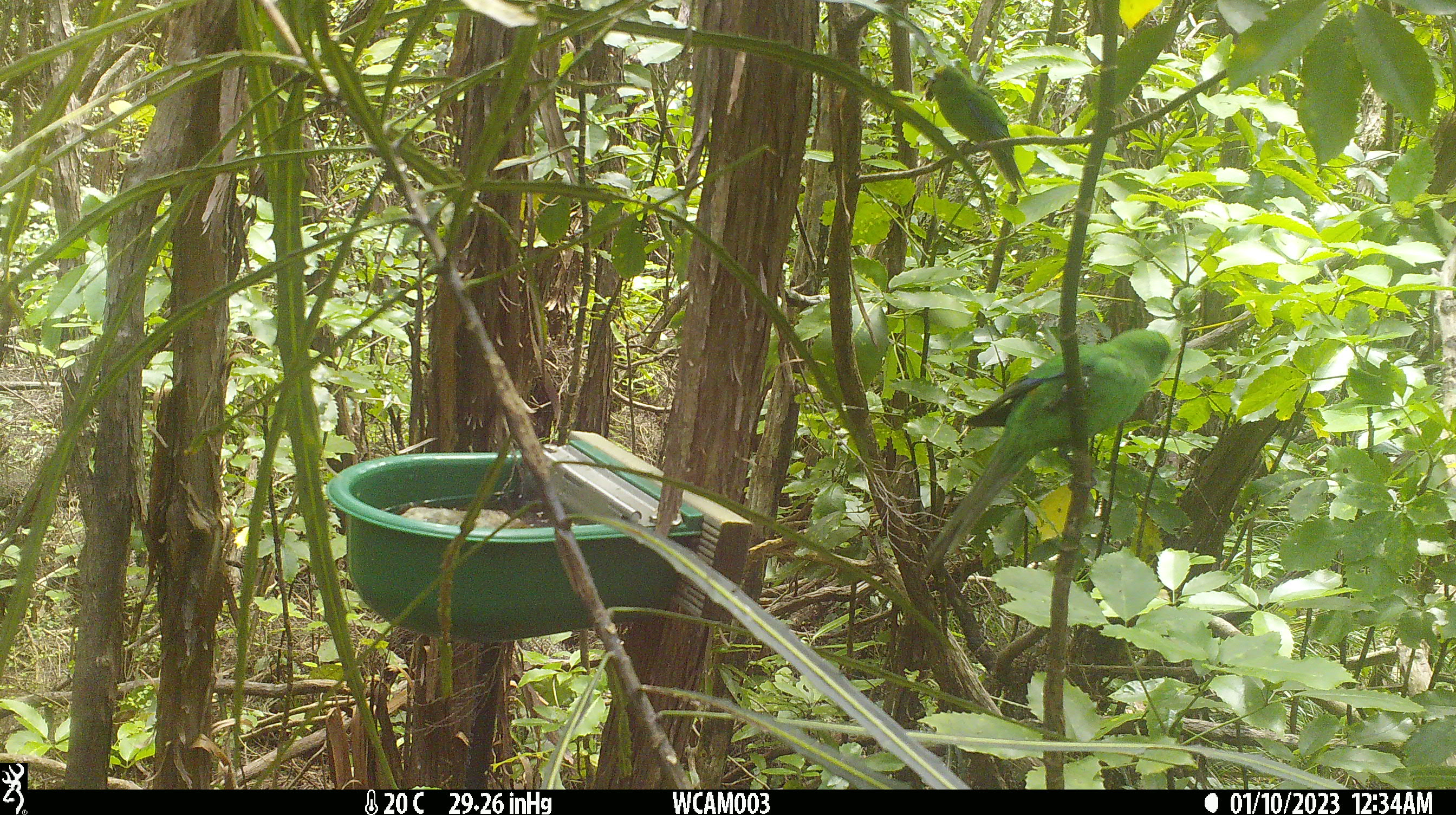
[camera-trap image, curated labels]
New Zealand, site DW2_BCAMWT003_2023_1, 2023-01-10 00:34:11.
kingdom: Animalia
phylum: Chordata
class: Aves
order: Psittaciformes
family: Psittaculidae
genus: Cyanoramphus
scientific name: Cyanoramphus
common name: parakeet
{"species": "parakeet (Cyanoramphus)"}